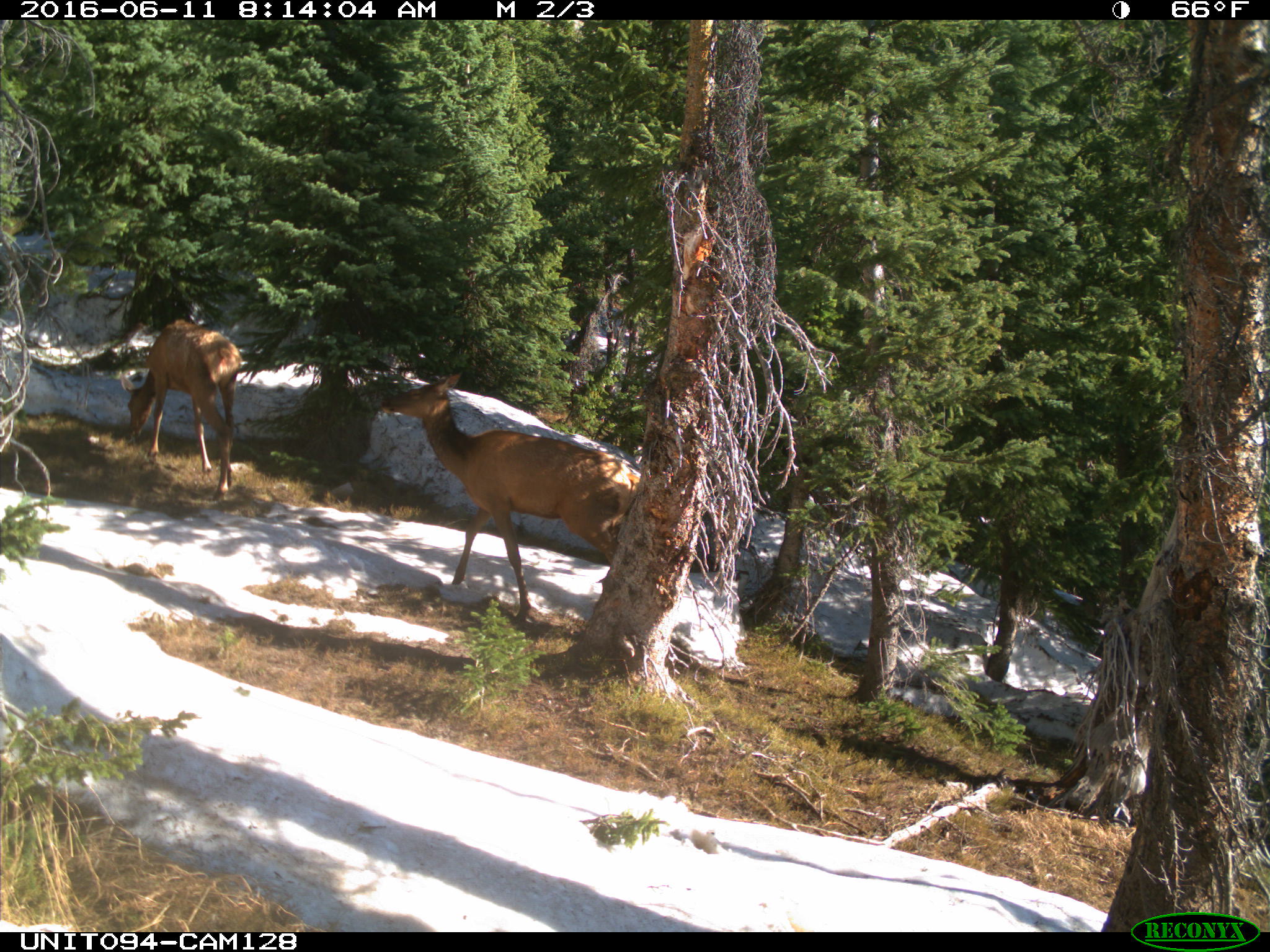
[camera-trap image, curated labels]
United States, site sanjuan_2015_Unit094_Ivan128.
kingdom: Animalia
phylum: Chordata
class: Mammalia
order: Artiodactyla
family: Cervidae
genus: Cervus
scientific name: Cervus elaphus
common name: red deer